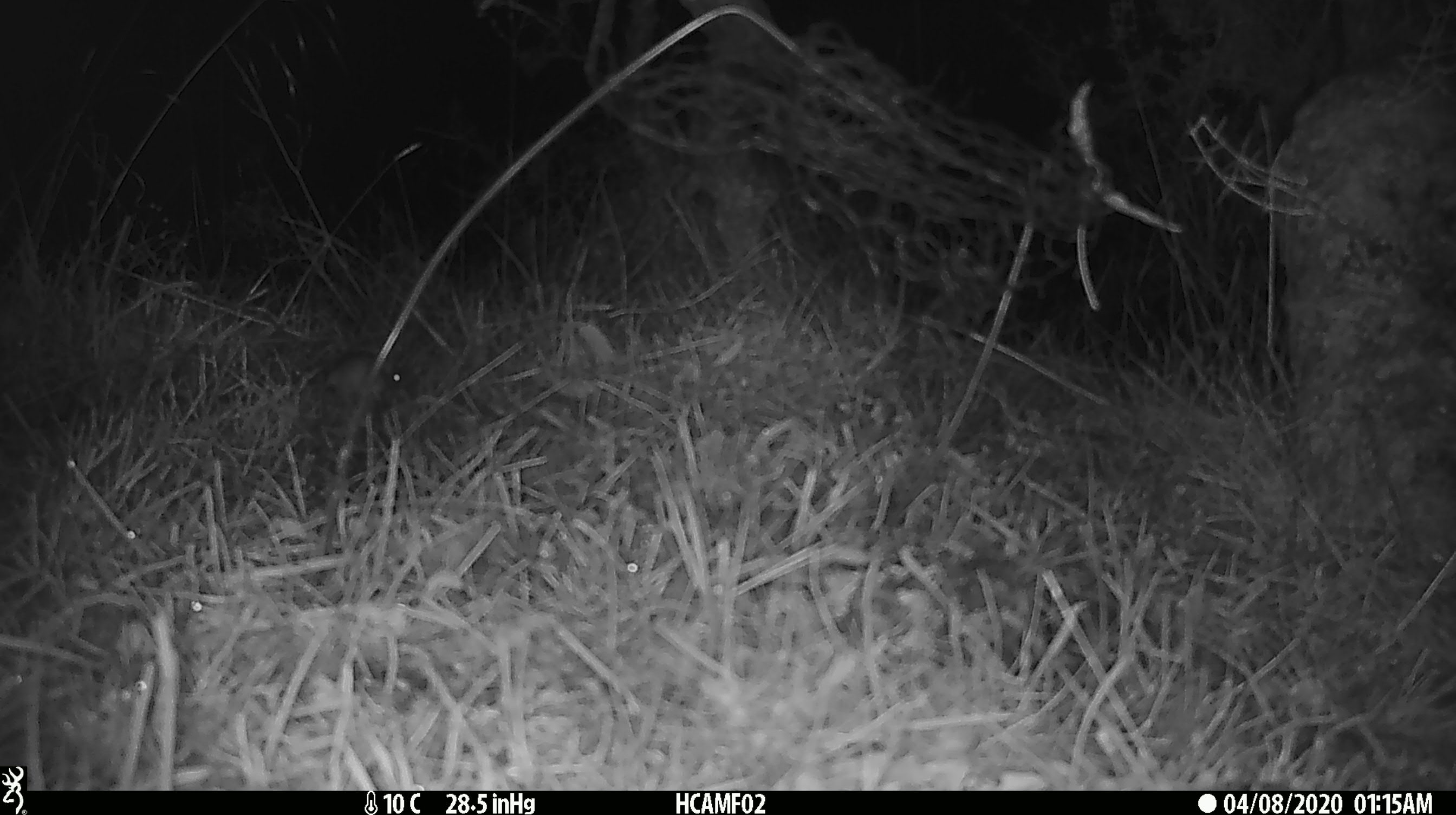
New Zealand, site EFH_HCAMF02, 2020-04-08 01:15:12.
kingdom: Animalia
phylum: Chordata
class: Mammalia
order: Rodentia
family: Muridae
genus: Mus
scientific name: Mus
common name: mouse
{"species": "mouse (Mus)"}